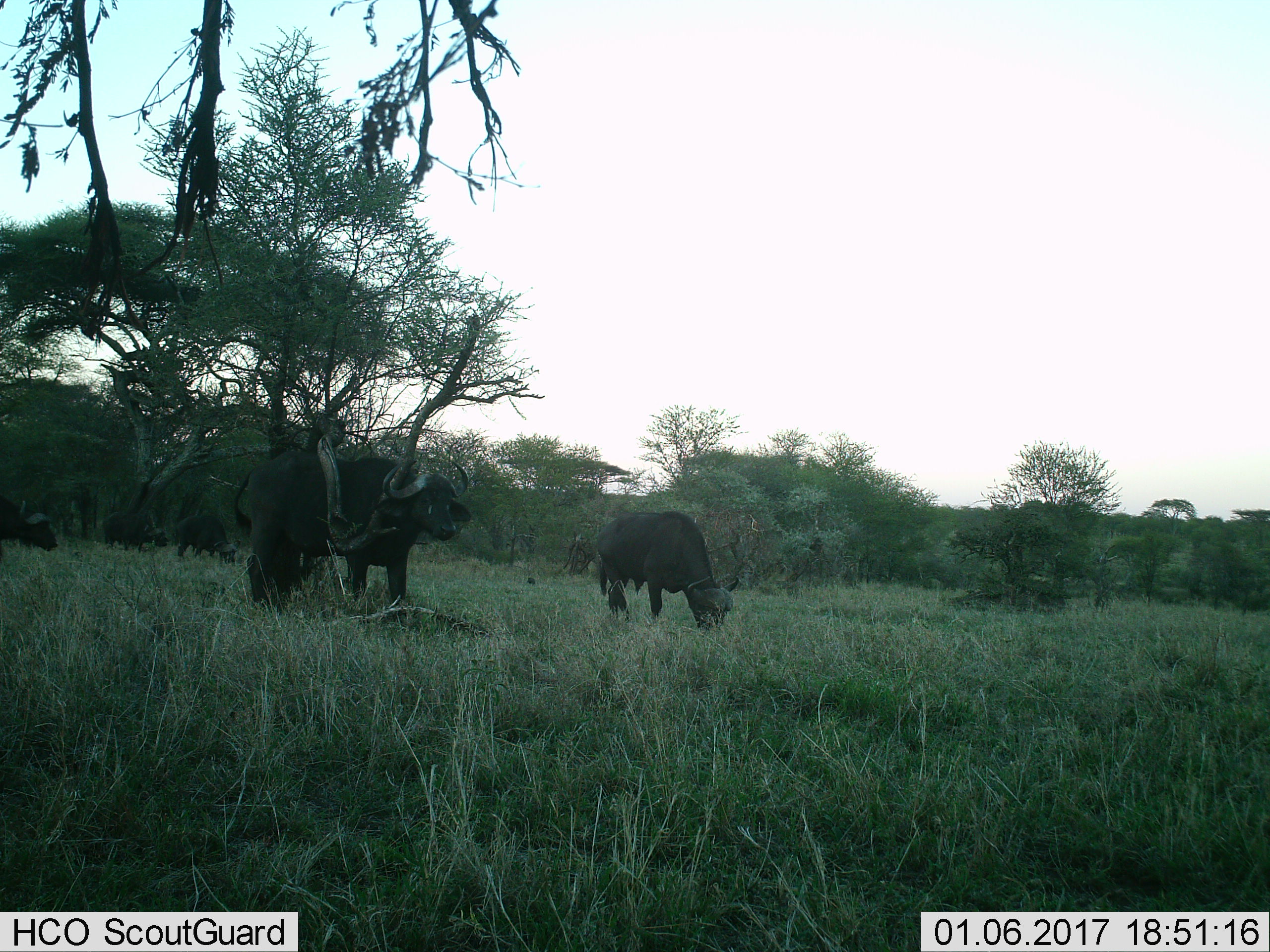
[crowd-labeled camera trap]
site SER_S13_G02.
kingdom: Animalia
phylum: Chordata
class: Mammalia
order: Artiodactyla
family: Bovidae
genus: Syncerus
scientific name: Syncerus caffer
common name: african buffalo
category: buffalo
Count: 5.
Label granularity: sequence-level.